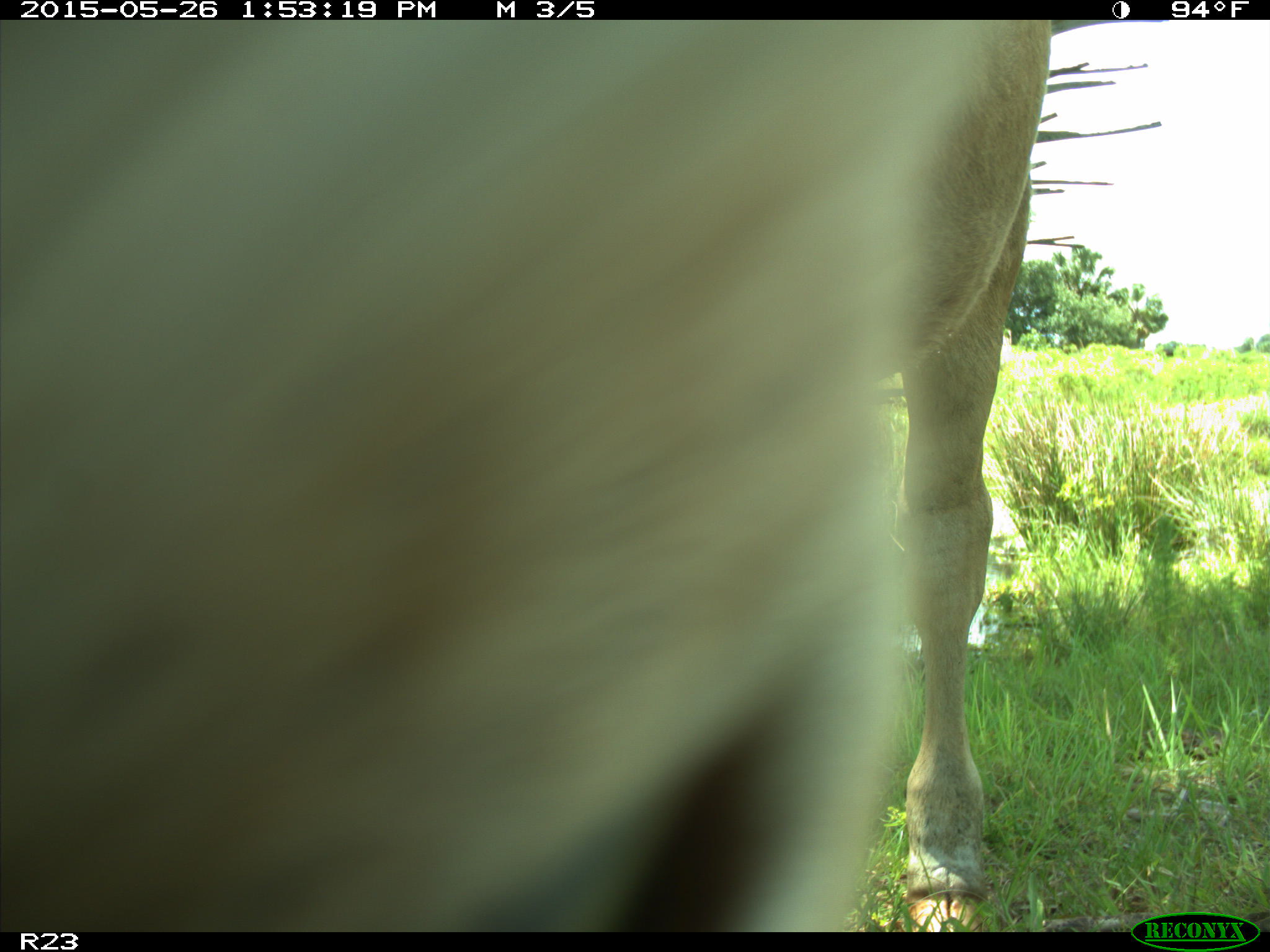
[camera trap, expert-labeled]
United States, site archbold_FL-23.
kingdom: Animalia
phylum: Chordata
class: Mammalia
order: Artiodactyla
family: Bovidae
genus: Bos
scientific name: Bos taurus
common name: domestic cow